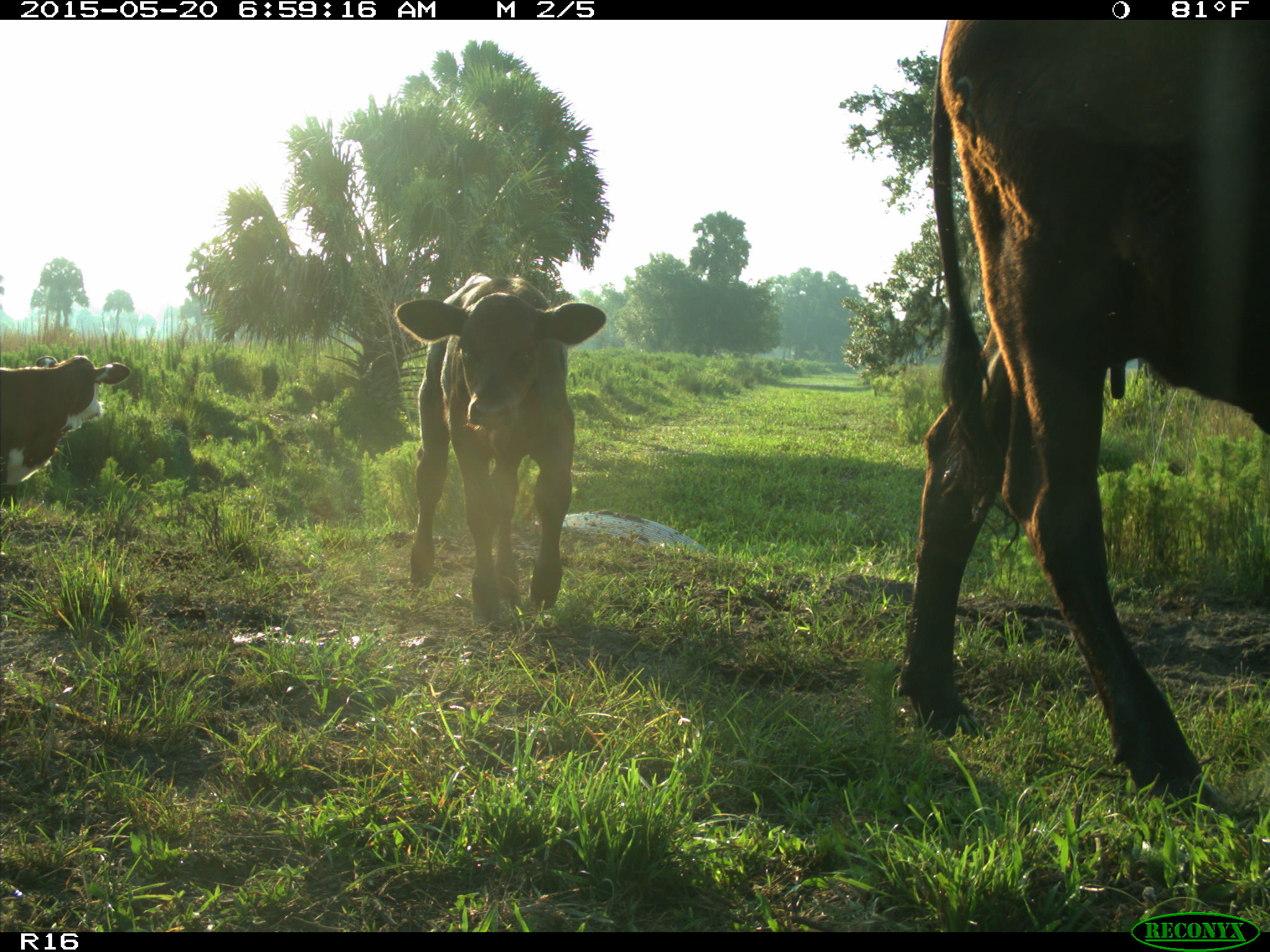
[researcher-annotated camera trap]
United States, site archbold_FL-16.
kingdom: Animalia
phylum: Chordata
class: Mammalia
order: Artiodactyla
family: Bovidae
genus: Bos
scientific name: Bos taurus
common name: domestic cow